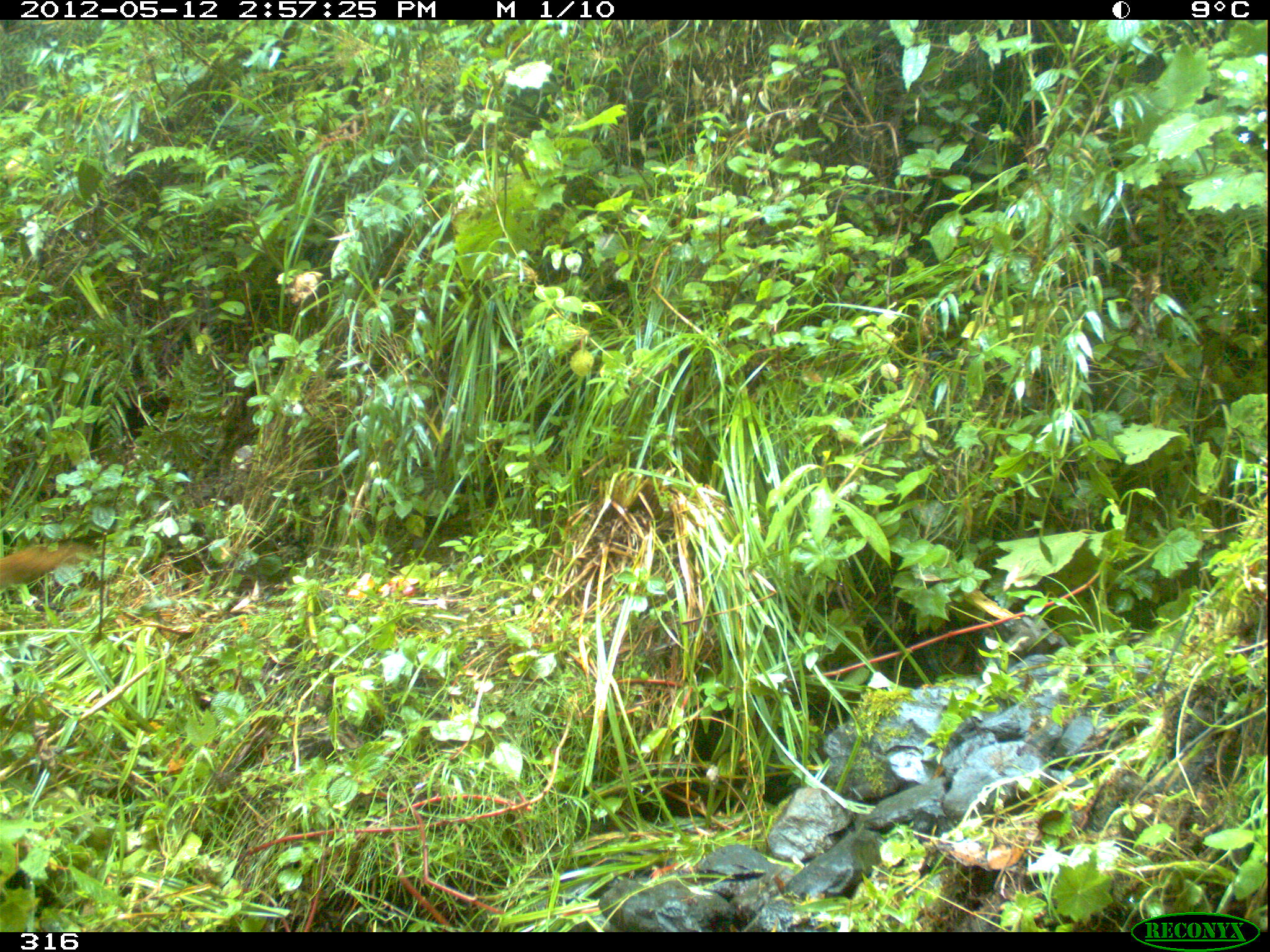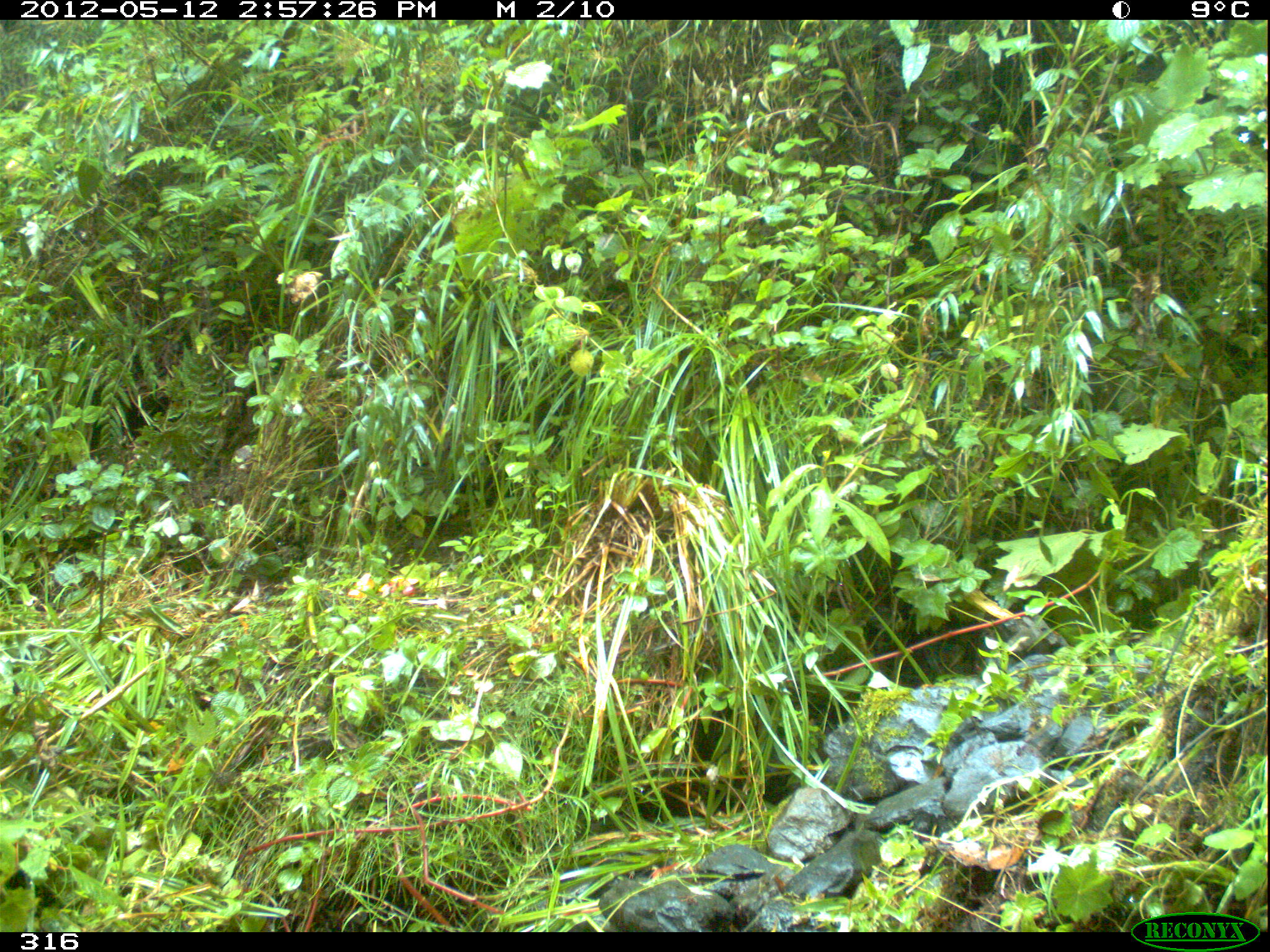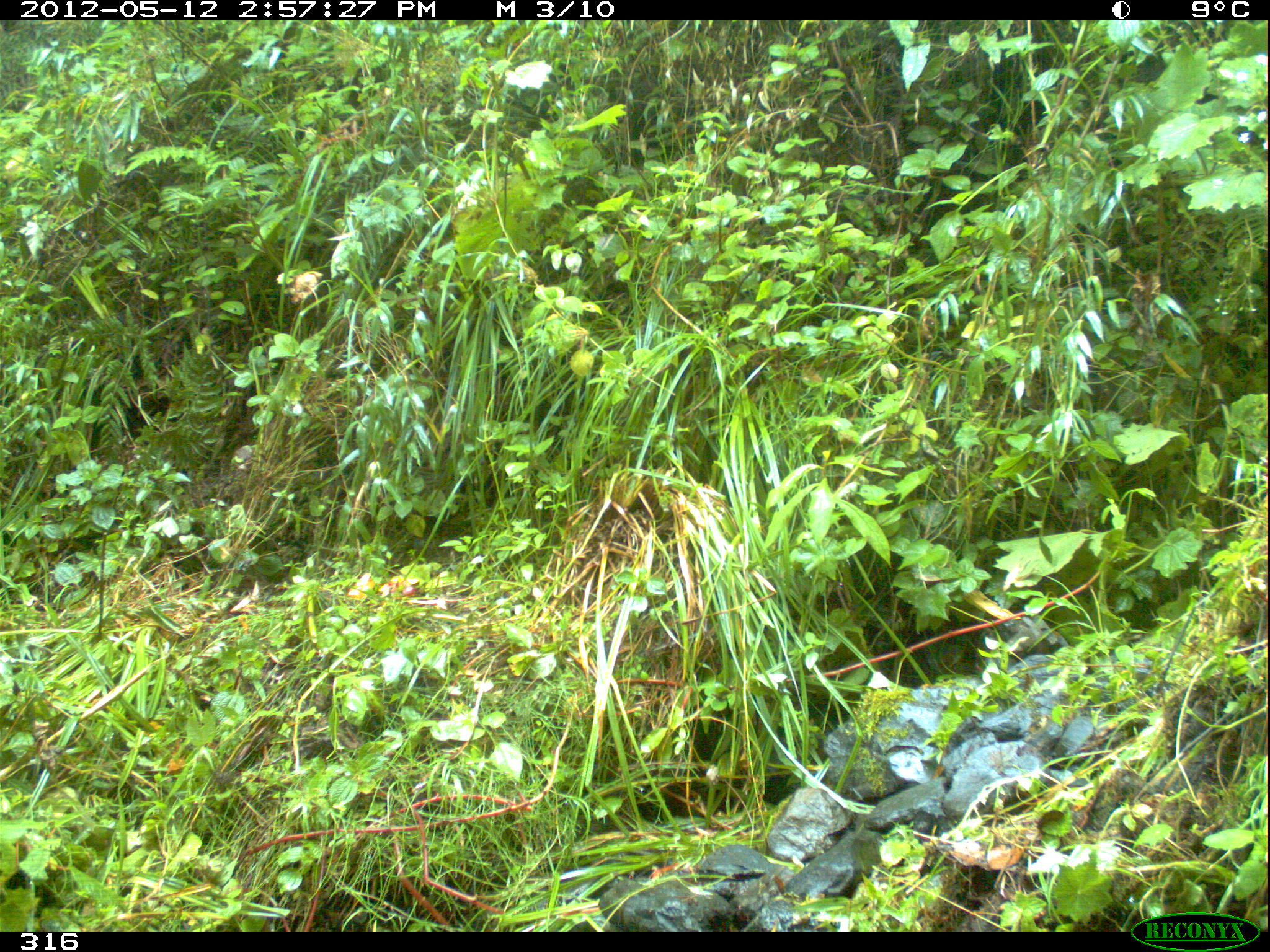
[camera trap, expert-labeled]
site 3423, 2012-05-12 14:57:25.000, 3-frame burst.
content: unidentified animal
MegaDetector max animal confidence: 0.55